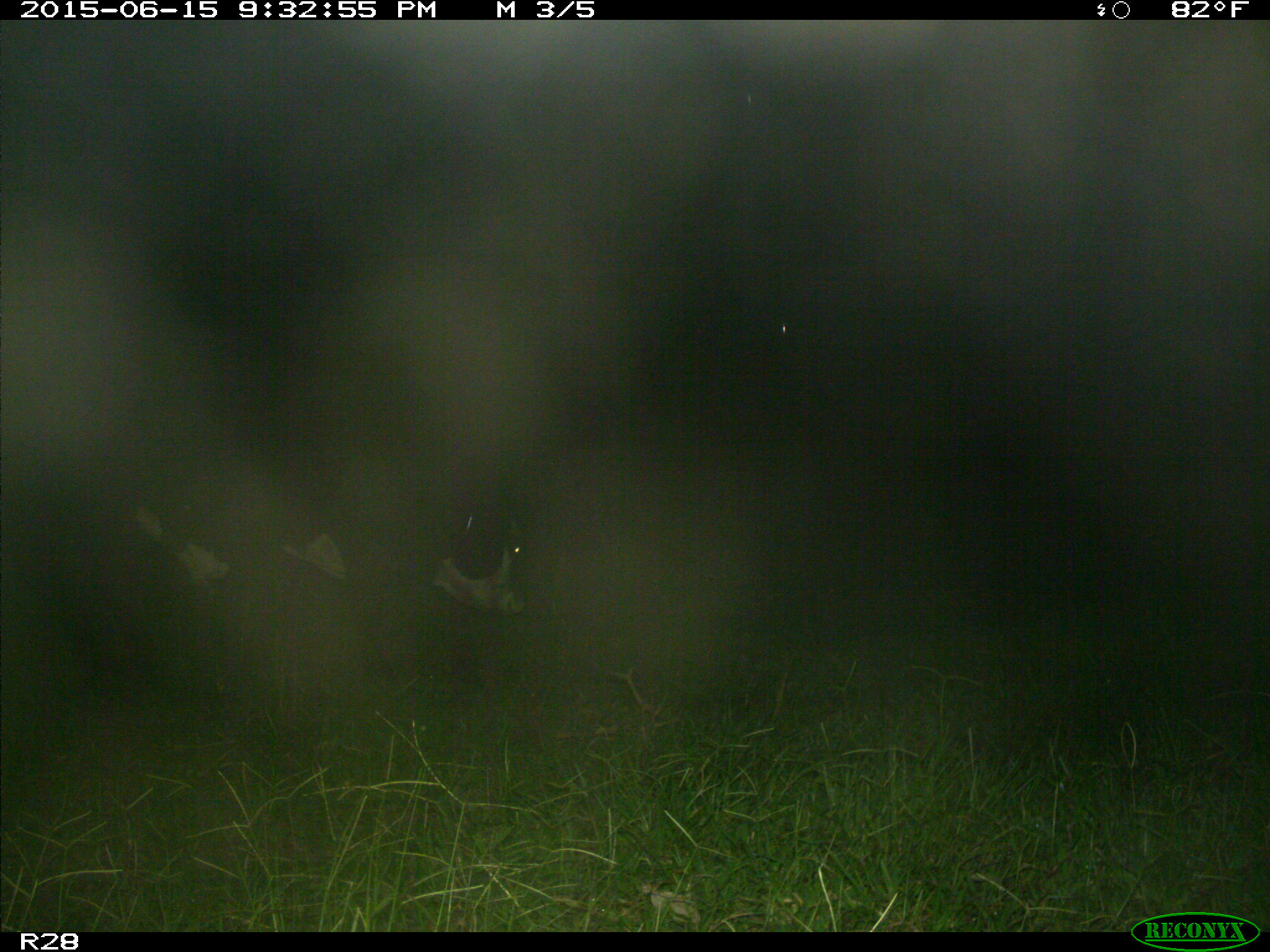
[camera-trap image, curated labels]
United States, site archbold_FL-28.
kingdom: Animalia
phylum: Chordata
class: Mammalia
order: Artiodactyla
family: Bovidae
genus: Bos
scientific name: Bos taurus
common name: domestic cow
Bos taurus (domestic cow).